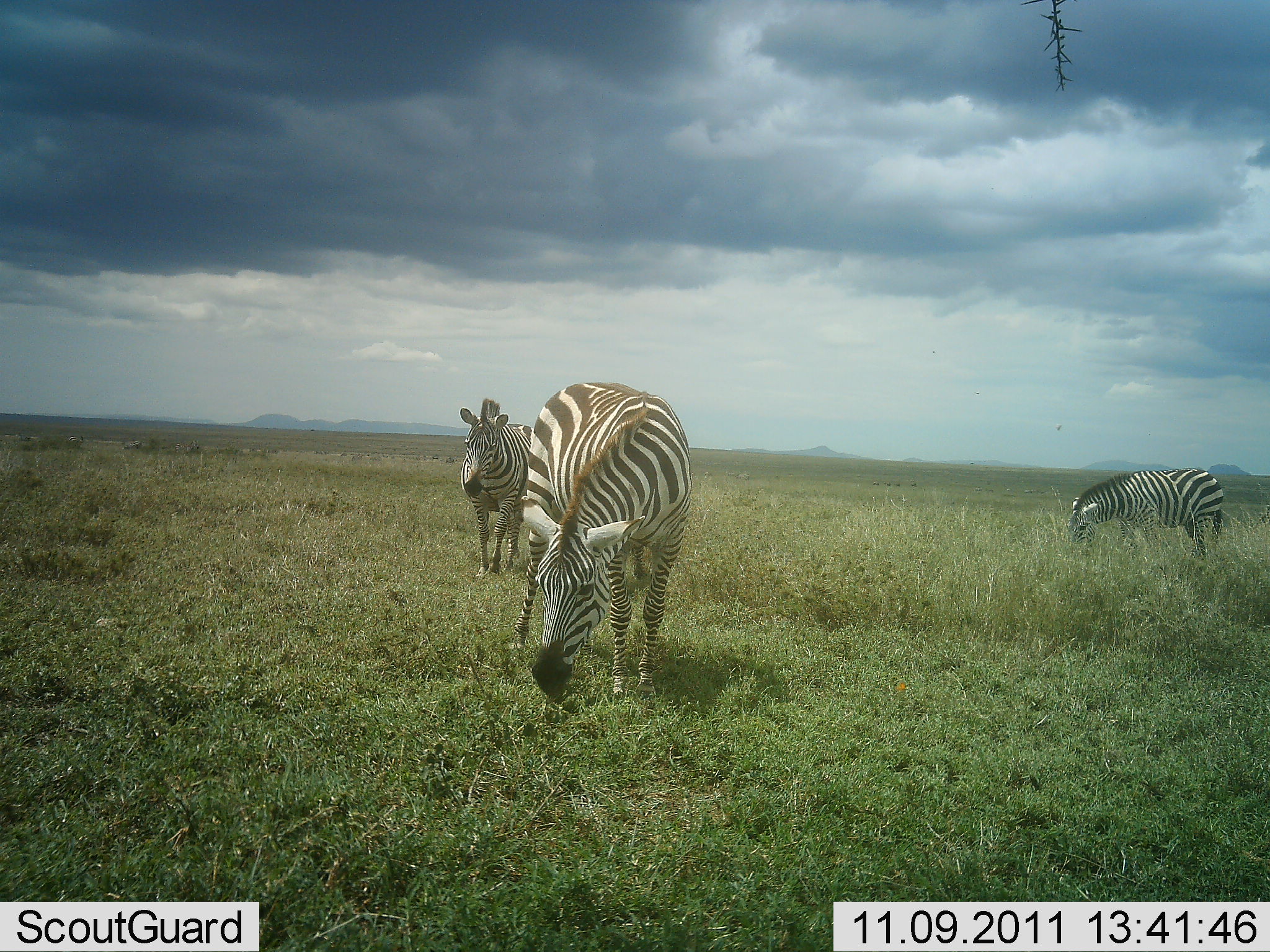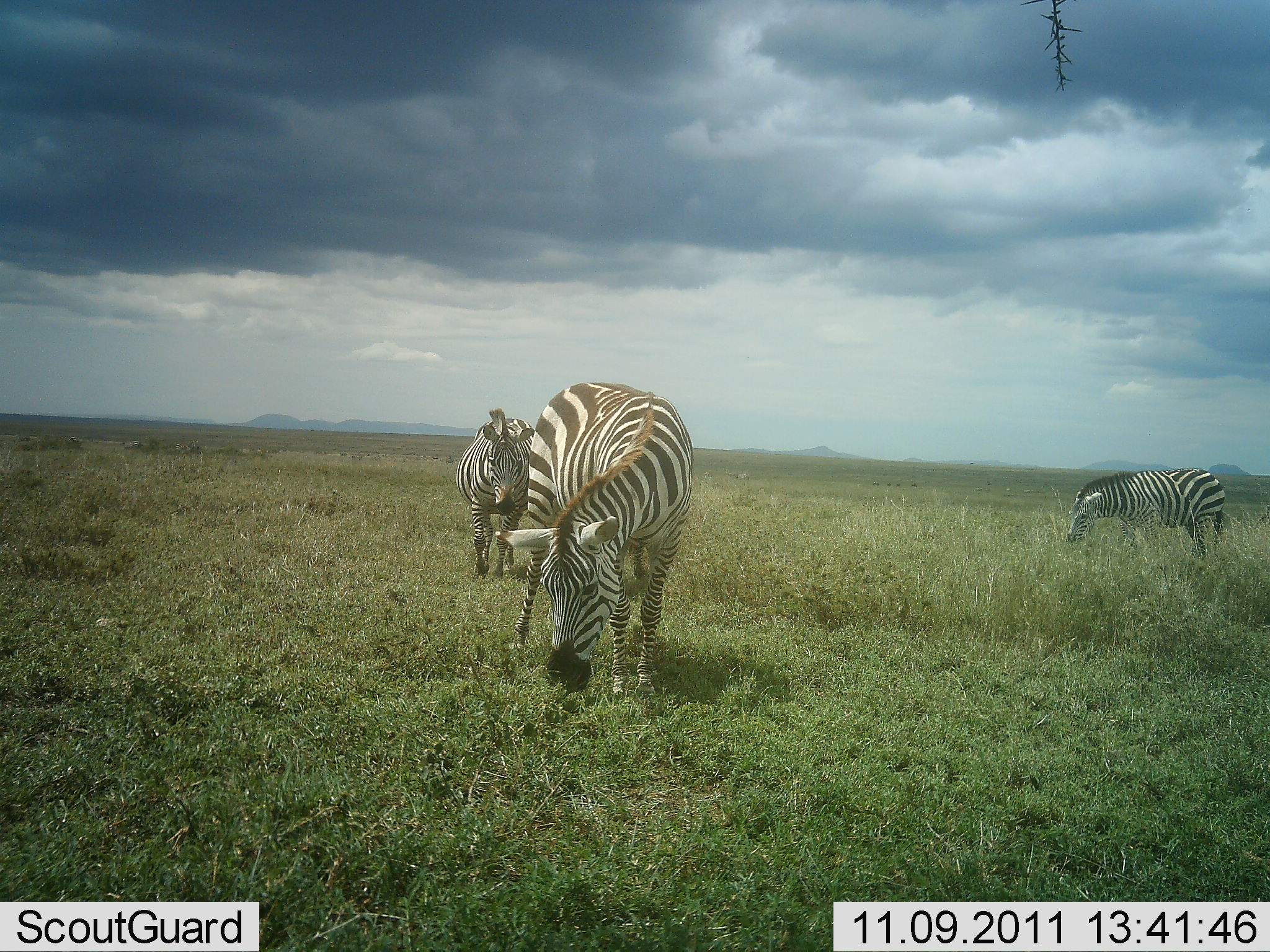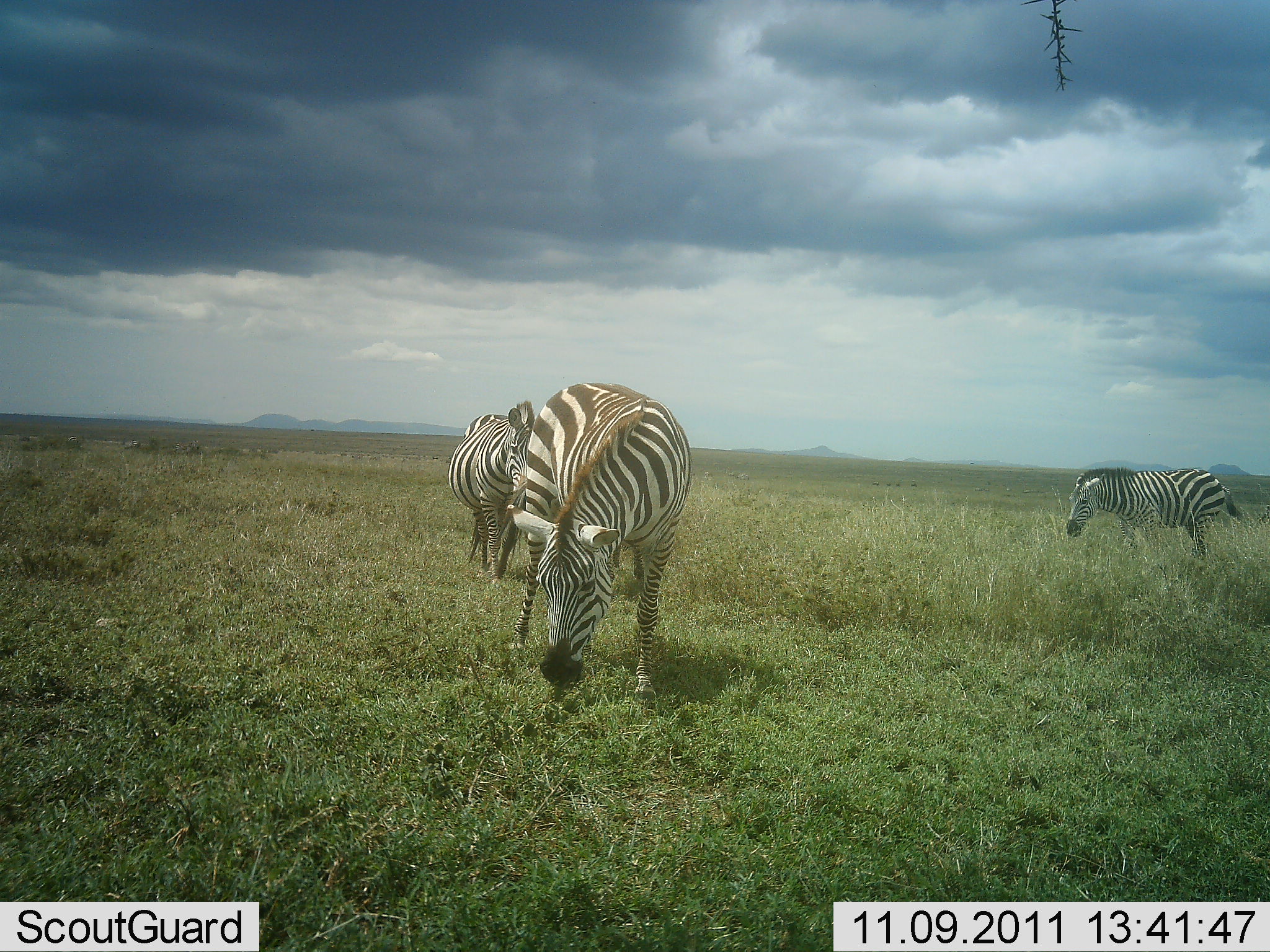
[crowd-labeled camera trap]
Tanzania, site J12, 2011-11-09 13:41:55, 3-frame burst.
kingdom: Animalia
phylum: Chordata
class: Mammalia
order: Perissodactyla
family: Equidae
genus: Equus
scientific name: Equus quagga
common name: plains zebra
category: zebra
Zebra (plains zebra) (Equus quagga), count 3. Behavior (volunteer vote fractions): standing 54%, resting 0%, moving 31%, interacting 0%. Young present (vote fraction): 0%. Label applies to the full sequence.